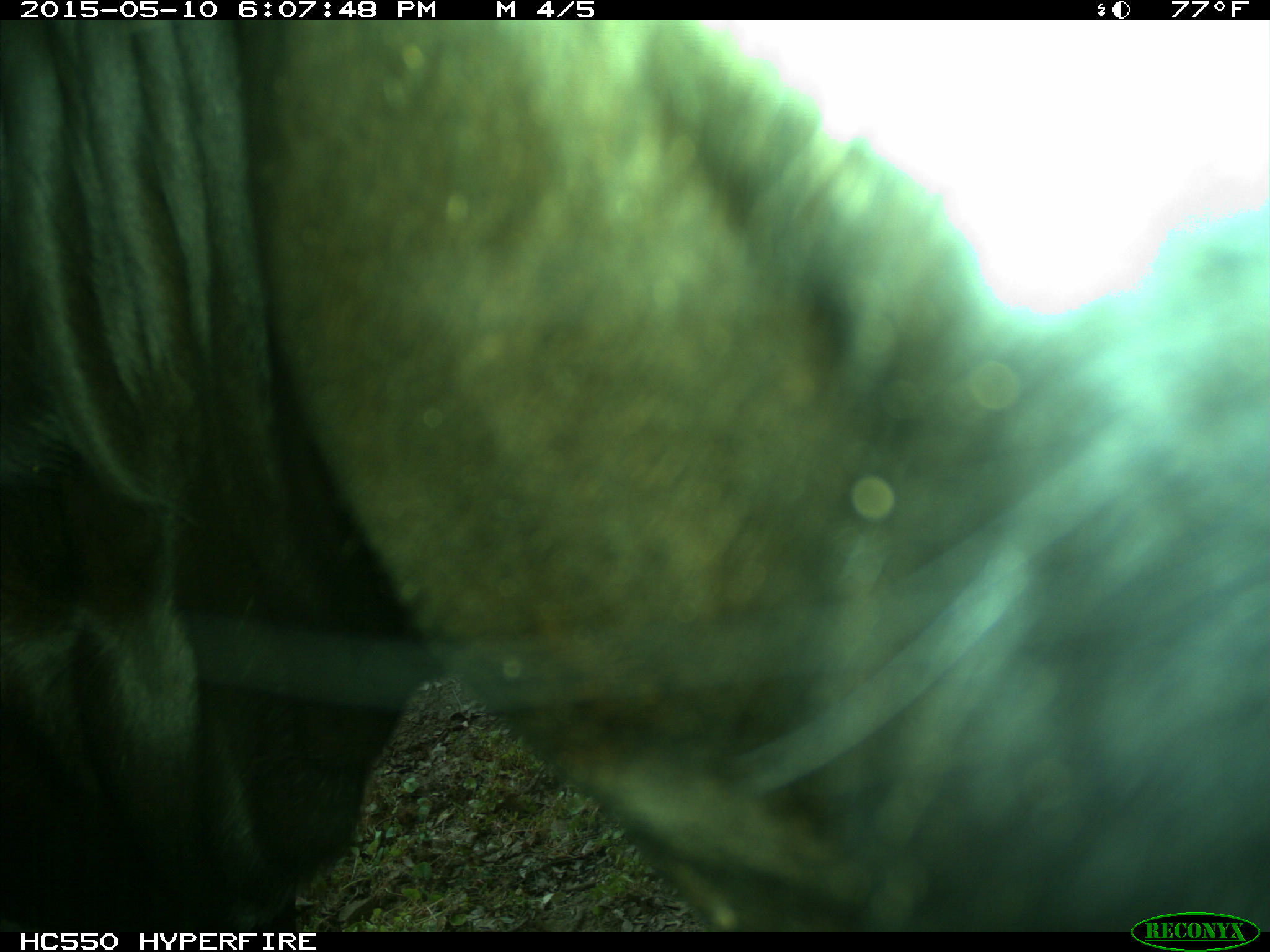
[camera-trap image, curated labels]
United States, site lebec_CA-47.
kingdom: Animalia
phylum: Chordata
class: Mammalia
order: Artiodactyla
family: Bovidae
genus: Bos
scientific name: Bos taurus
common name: domestic cow